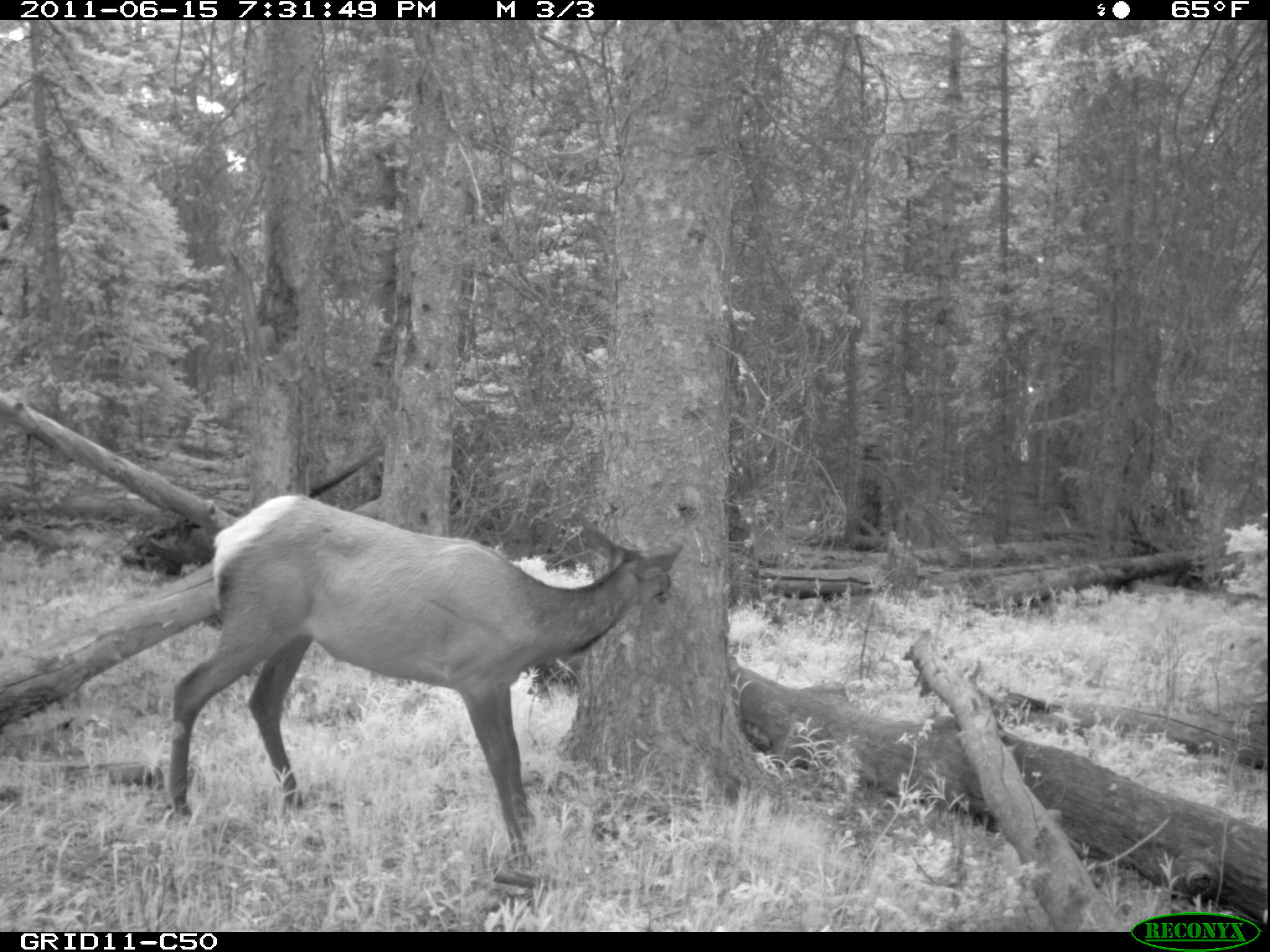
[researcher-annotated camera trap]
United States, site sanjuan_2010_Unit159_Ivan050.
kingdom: Animalia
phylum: Chordata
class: Mammalia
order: Artiodactyla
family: Cervidae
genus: Cervus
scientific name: Cervus elaphus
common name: red deer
Cervus elaphus (red deer).